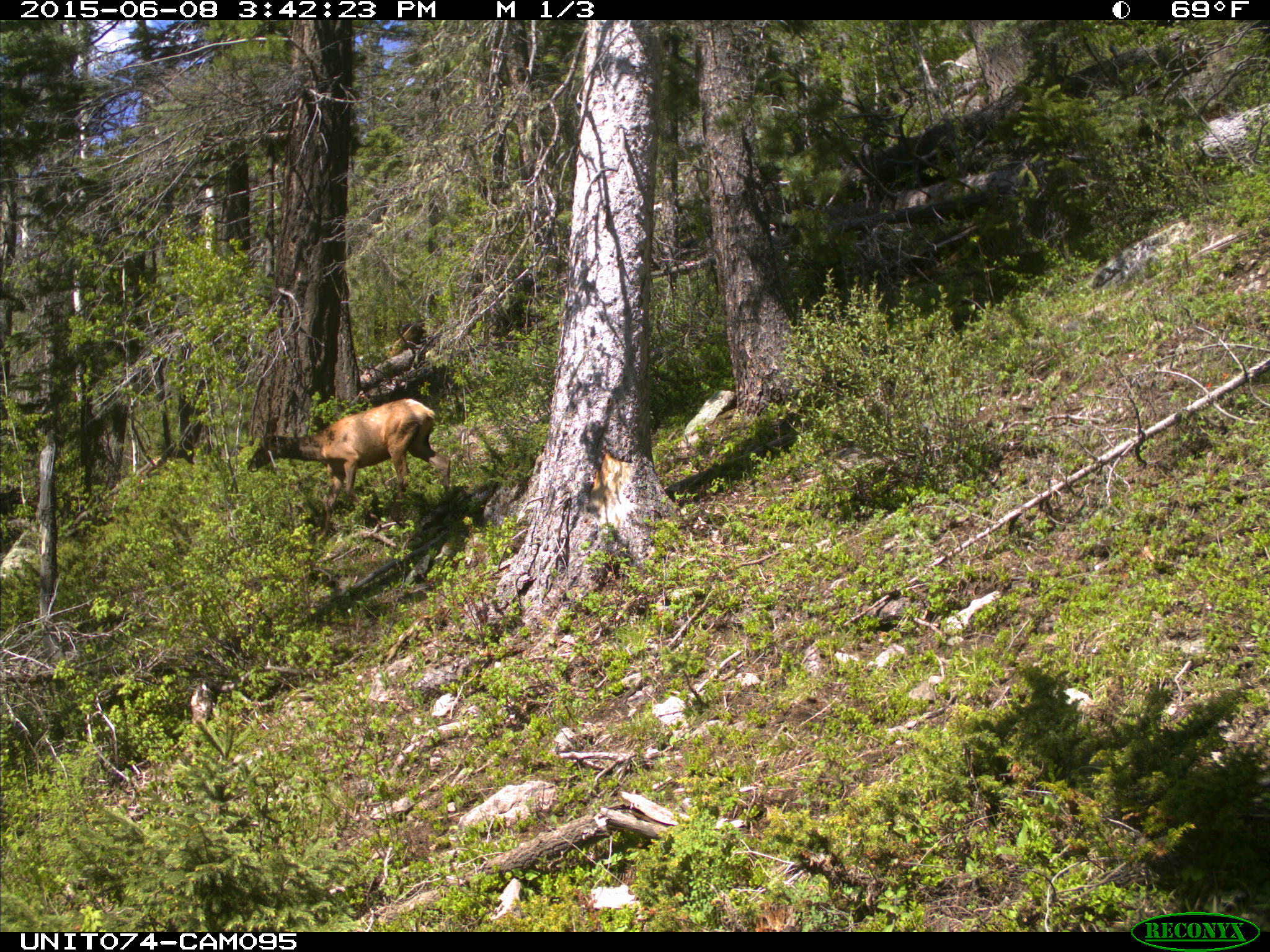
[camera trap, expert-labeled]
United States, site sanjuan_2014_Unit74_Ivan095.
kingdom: Animalia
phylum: Chordata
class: Mammalia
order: Artiodactyla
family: Cervidae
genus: Cervus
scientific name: Cervus elaphus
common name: red deer